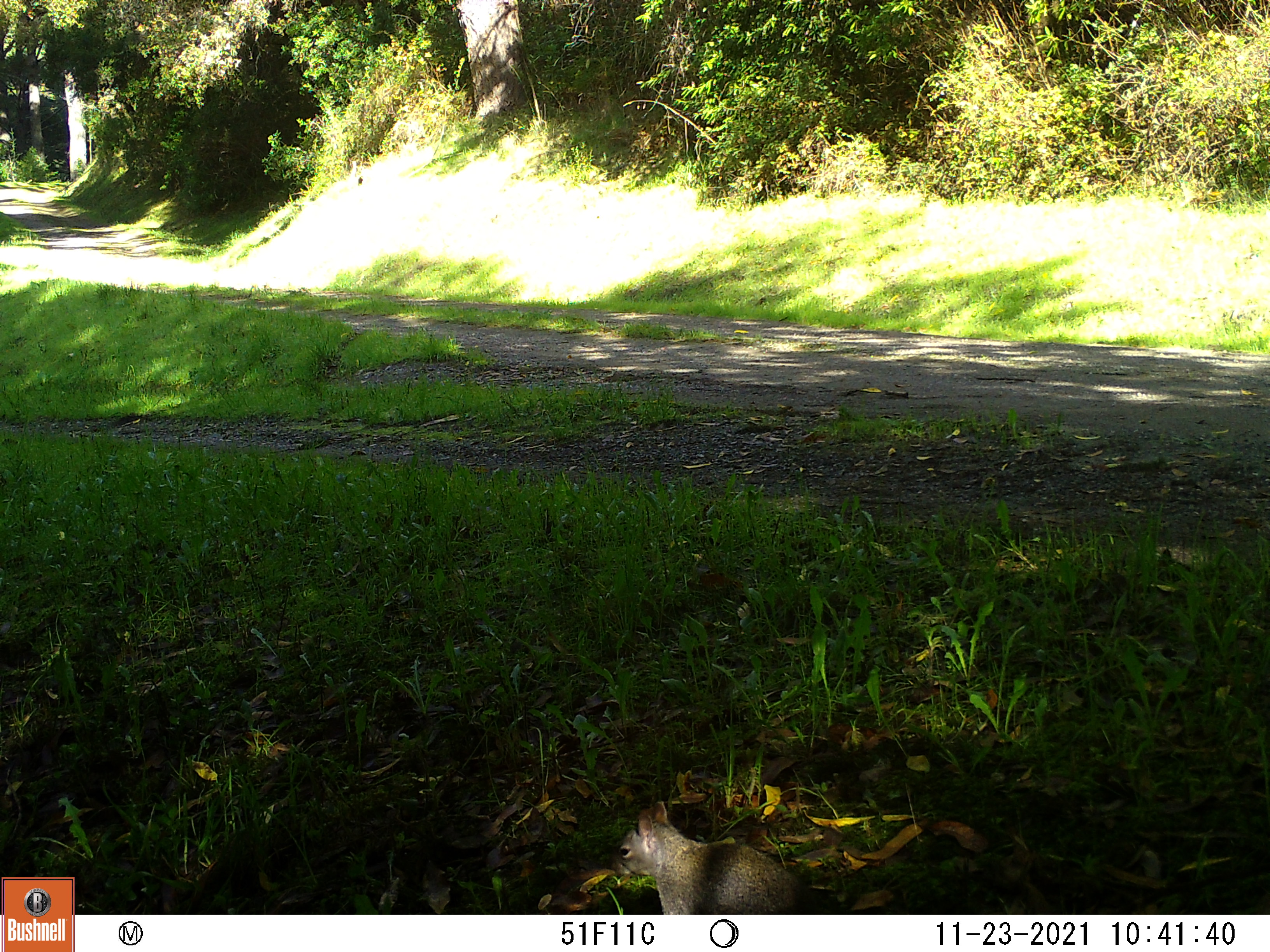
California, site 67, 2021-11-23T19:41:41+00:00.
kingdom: Animalia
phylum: Chordata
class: Mammalia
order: Rodentia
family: Sciuridae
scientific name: Sciuridae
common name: squirrel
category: unknown squirrel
Unknown squirrel (squirrel) (Sciuridae).